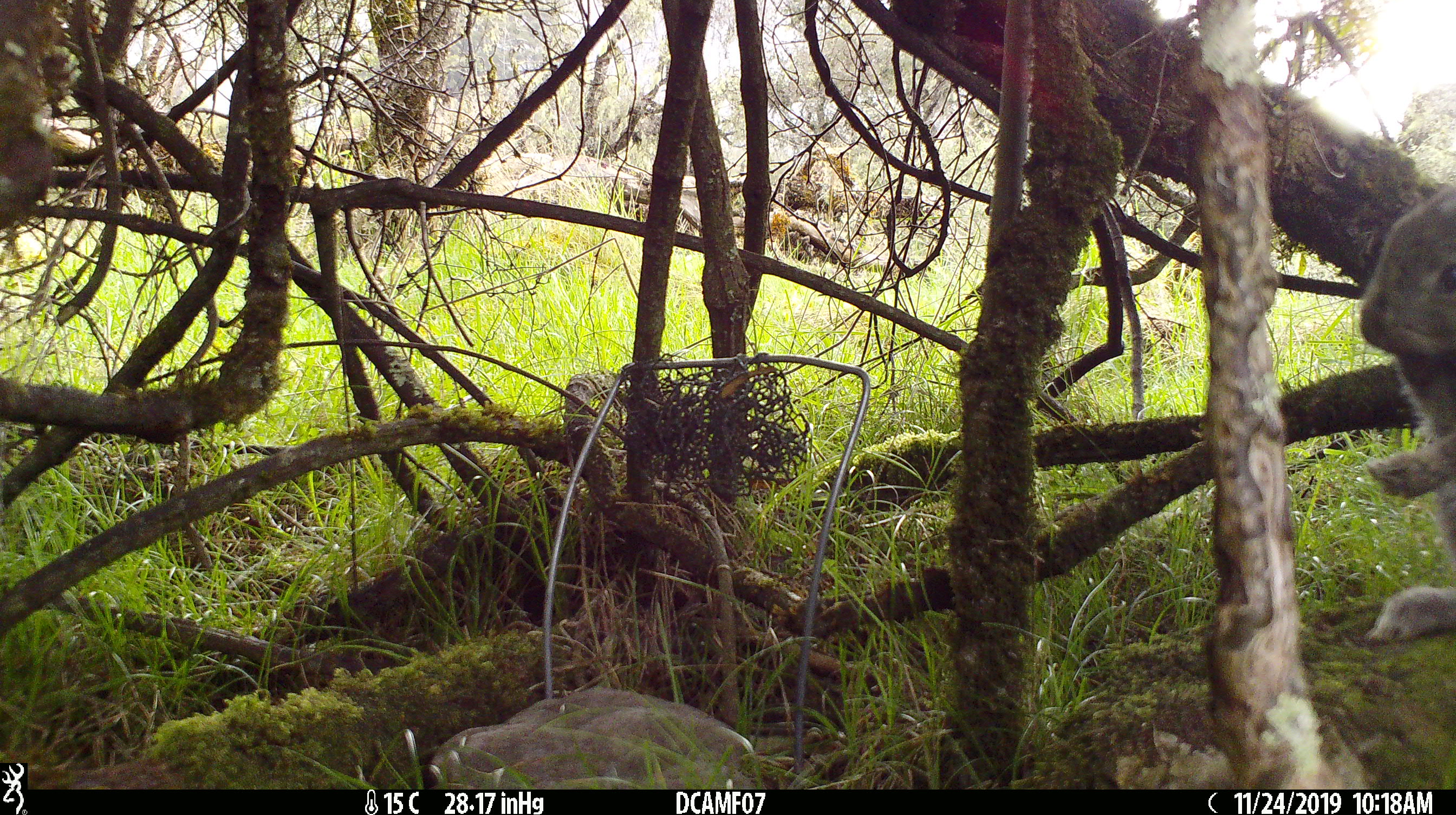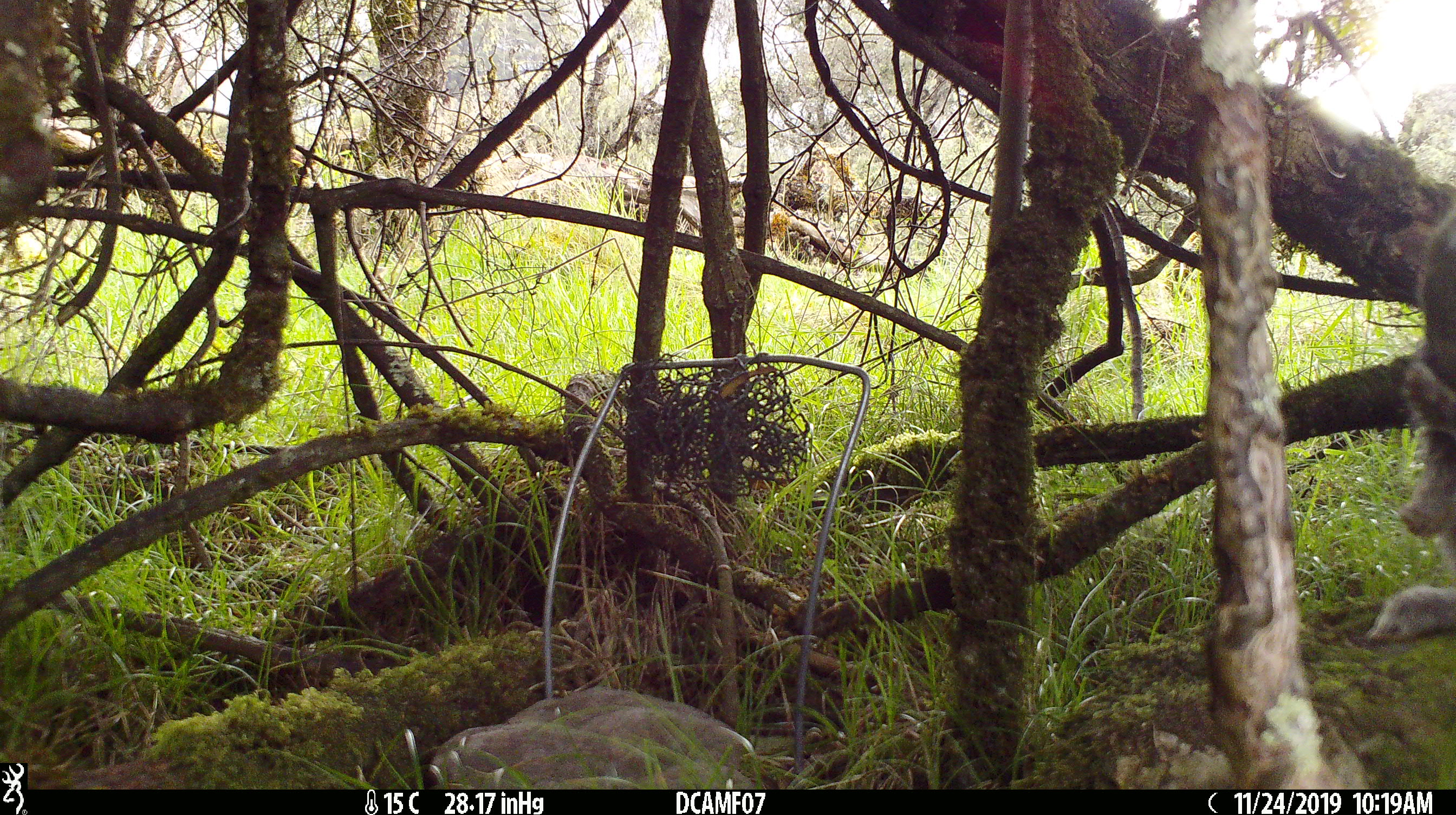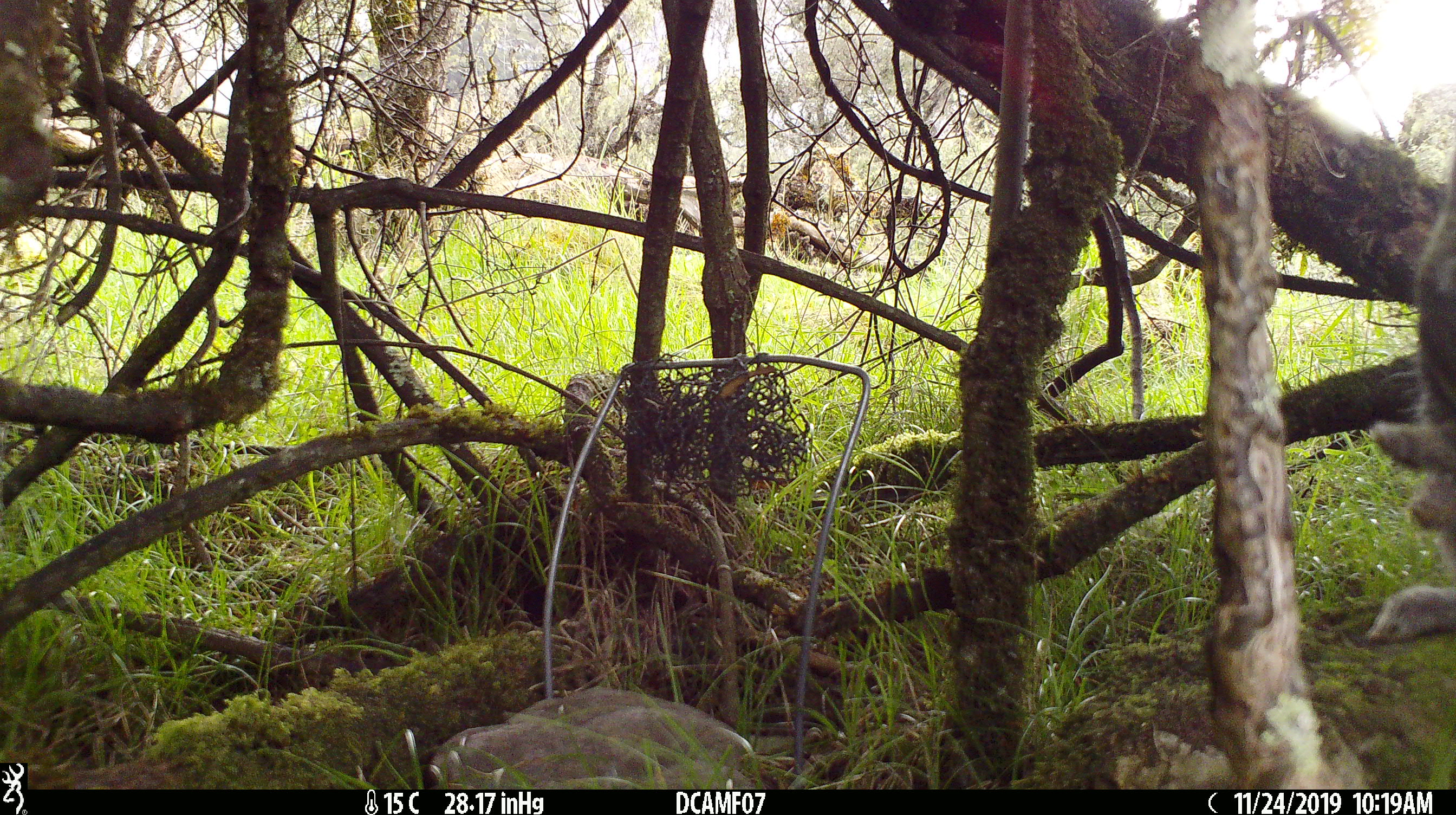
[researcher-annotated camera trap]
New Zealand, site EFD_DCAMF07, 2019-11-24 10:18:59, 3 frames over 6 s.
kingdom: Animalia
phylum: Chordata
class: Mammalia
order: Lagomorpha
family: Leporidae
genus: Oryctolagus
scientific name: Oryctolagus cuniculus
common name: european rabbit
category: rabbit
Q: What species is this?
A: Rabbit (european rabbit) (Oryctolagus cuniculus).